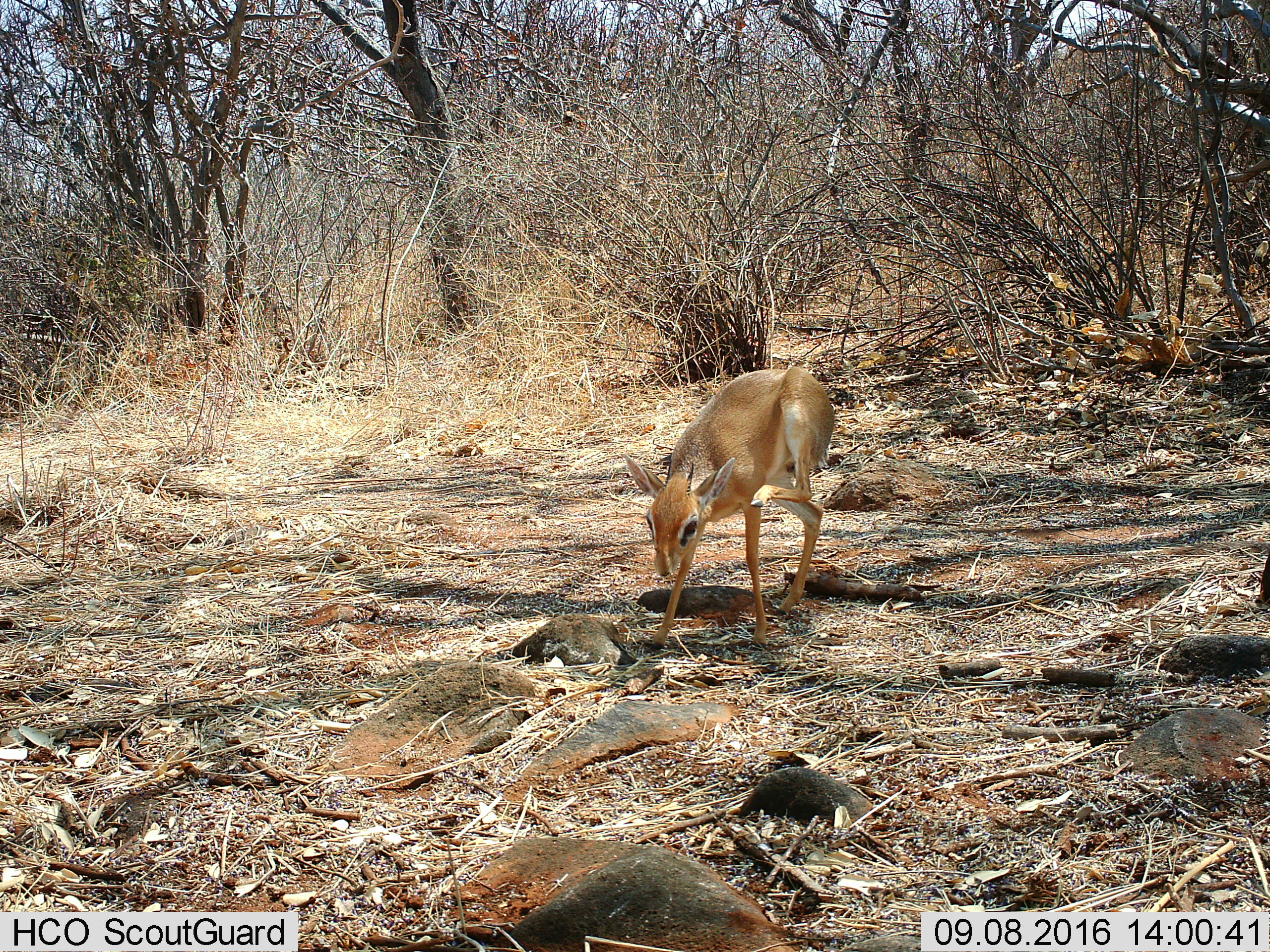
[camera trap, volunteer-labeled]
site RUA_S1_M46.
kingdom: Animalia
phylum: Chordata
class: Mammalia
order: Artiodactyla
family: Bovidae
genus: Madoqua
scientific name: Madoqua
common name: dik-dik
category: dikdik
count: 1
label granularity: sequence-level